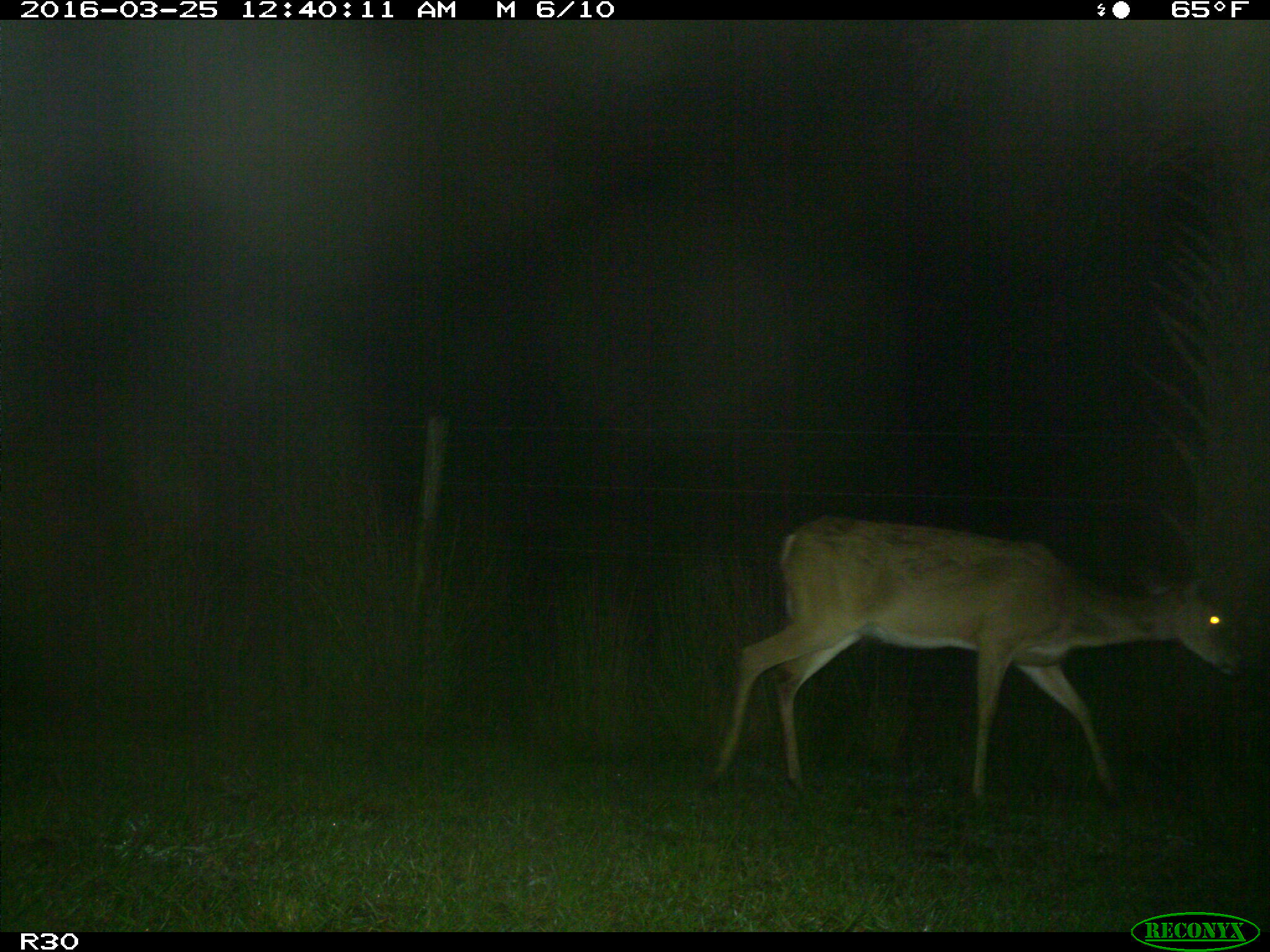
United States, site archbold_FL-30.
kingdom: Animalia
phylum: Chordata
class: Mammalia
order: Artiodactyla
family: Cervidae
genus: Odocoileus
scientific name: Odocoileus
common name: deer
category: unidentified deer